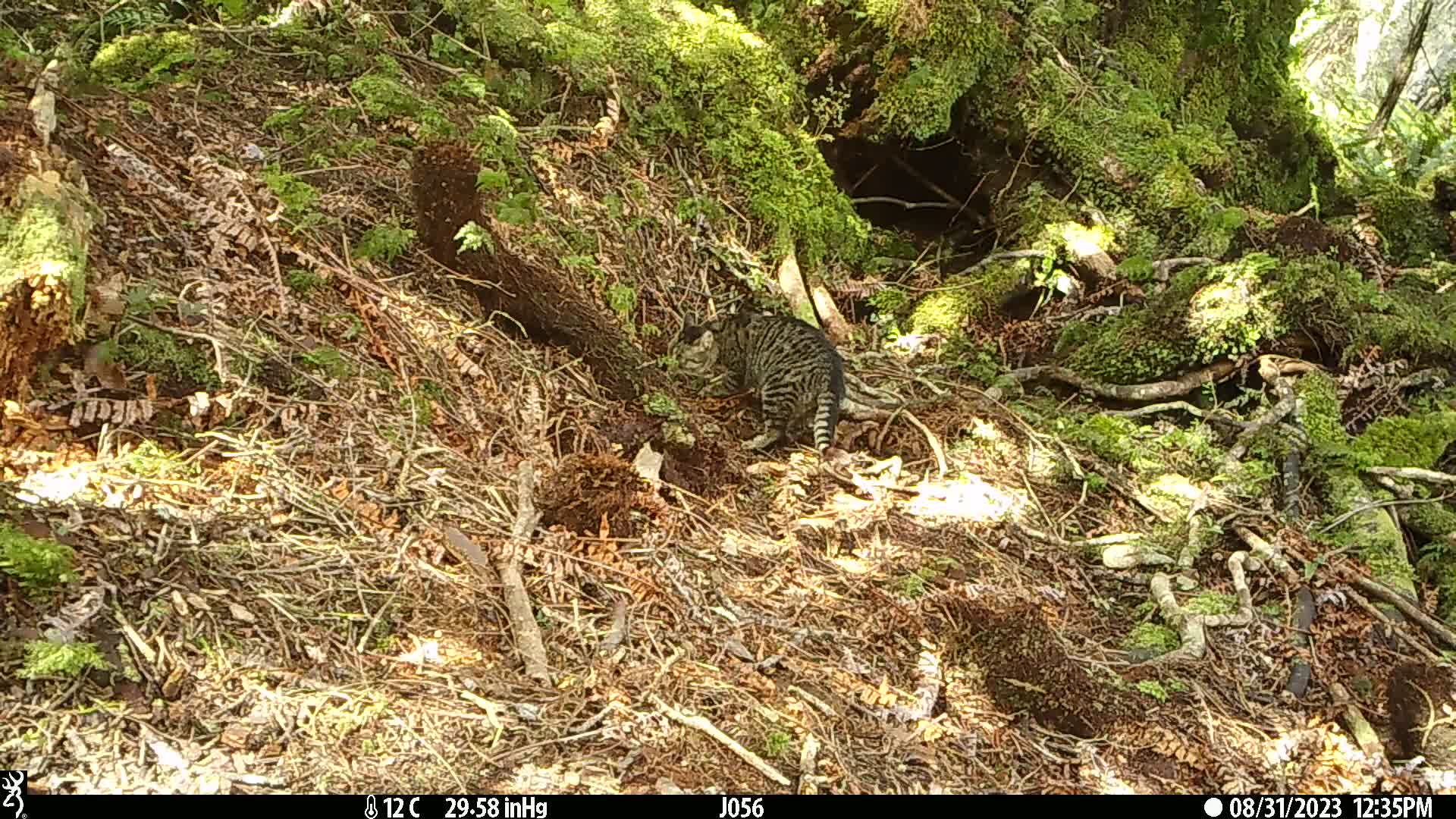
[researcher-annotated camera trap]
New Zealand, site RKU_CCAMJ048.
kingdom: Animalia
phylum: Chordata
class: Mammalia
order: Carnivora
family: Felidae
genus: Felis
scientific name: Felis catus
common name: domestic cat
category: cat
Cat (domestic cat) (Felis catus).